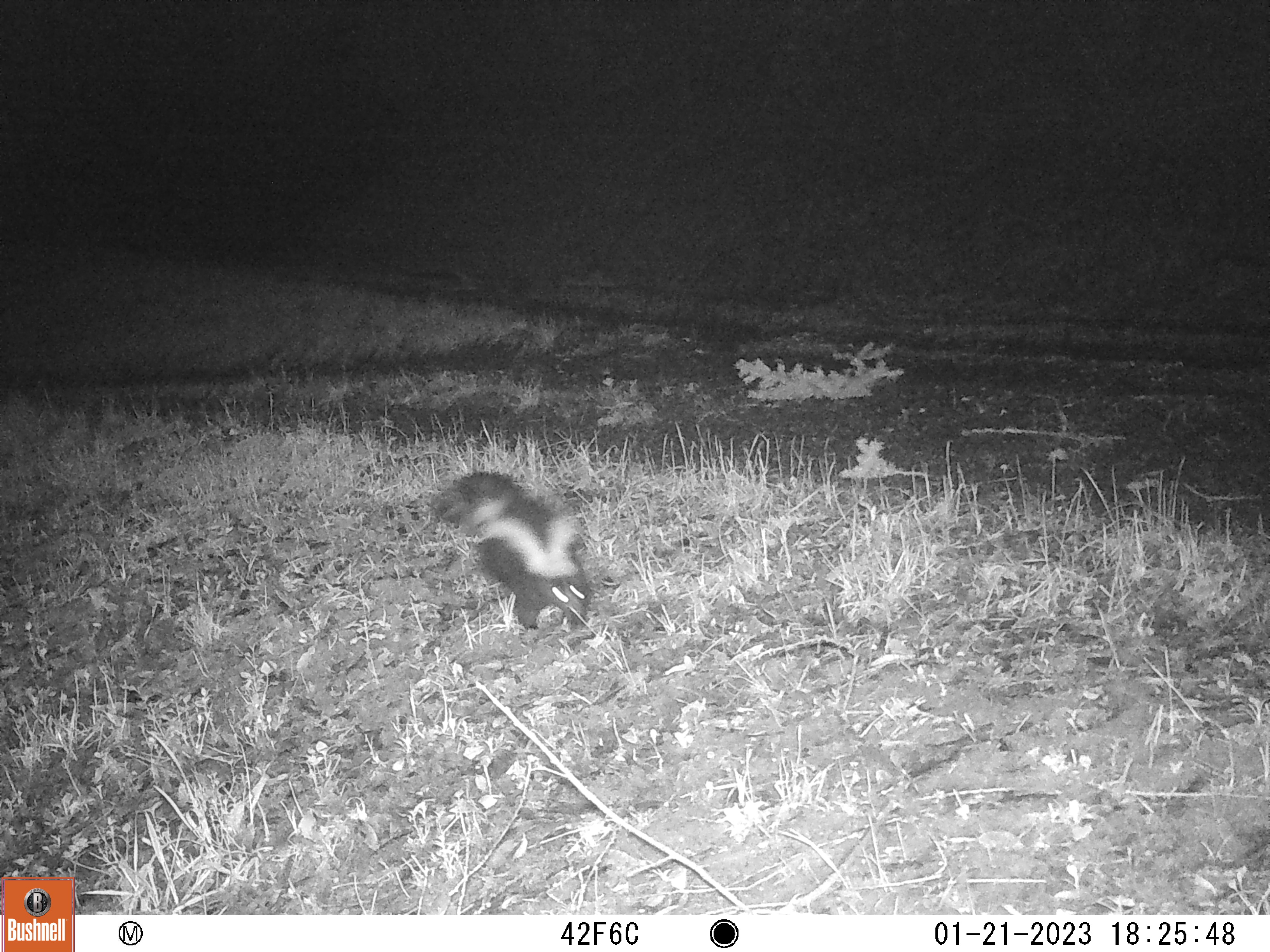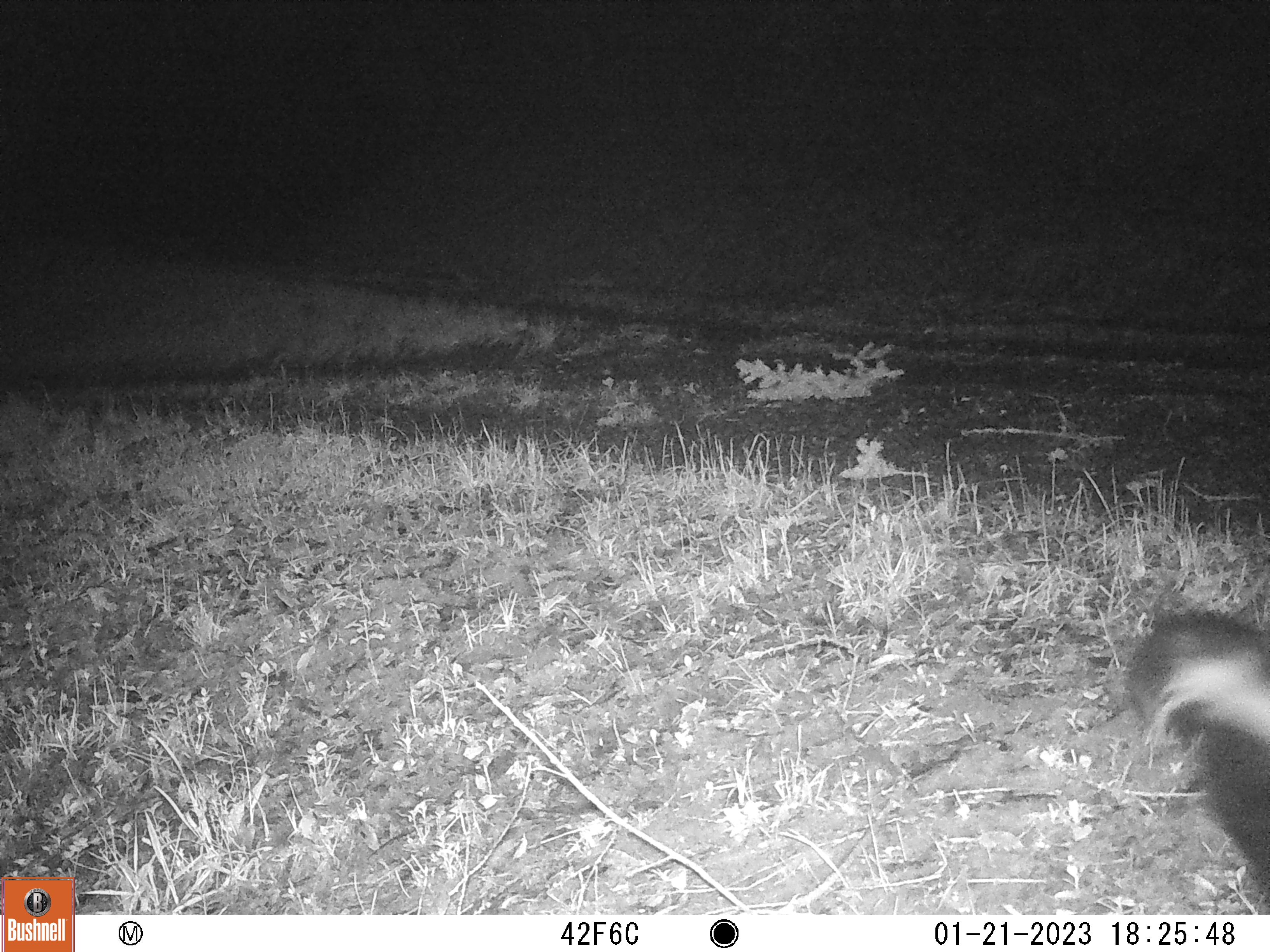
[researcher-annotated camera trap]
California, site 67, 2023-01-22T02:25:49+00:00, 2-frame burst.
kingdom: Animalia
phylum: Chordata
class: Mammalia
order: Carnivora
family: Mephitidae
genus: Mephitis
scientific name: Mephitis mephitis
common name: striped skunk